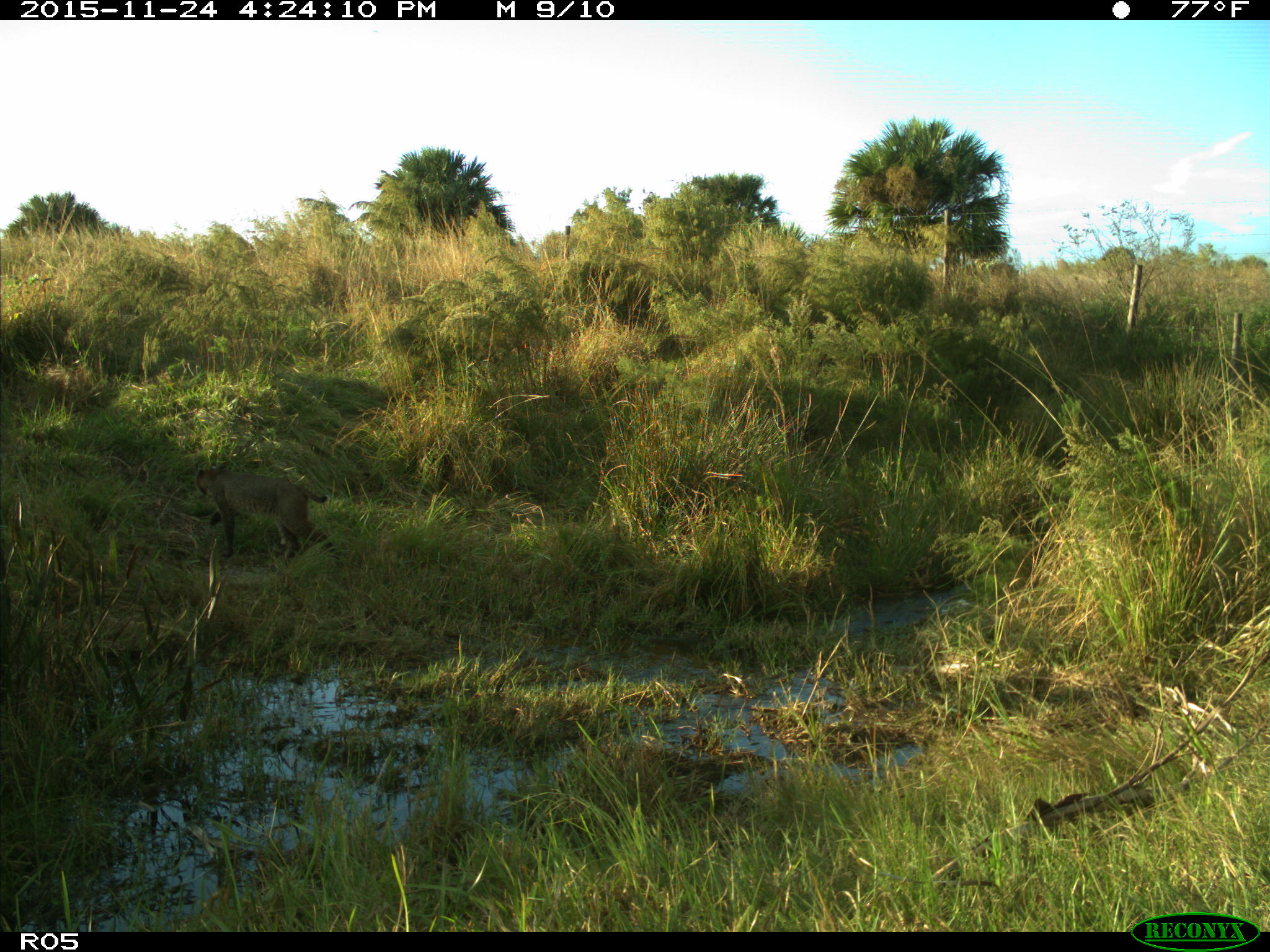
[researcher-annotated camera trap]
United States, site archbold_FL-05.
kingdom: Animalia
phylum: Chordata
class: Mammalia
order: Carnivora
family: Felidae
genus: Lynx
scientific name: Lynx rufus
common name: bobcat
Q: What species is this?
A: Lynx rufus (bobcat).